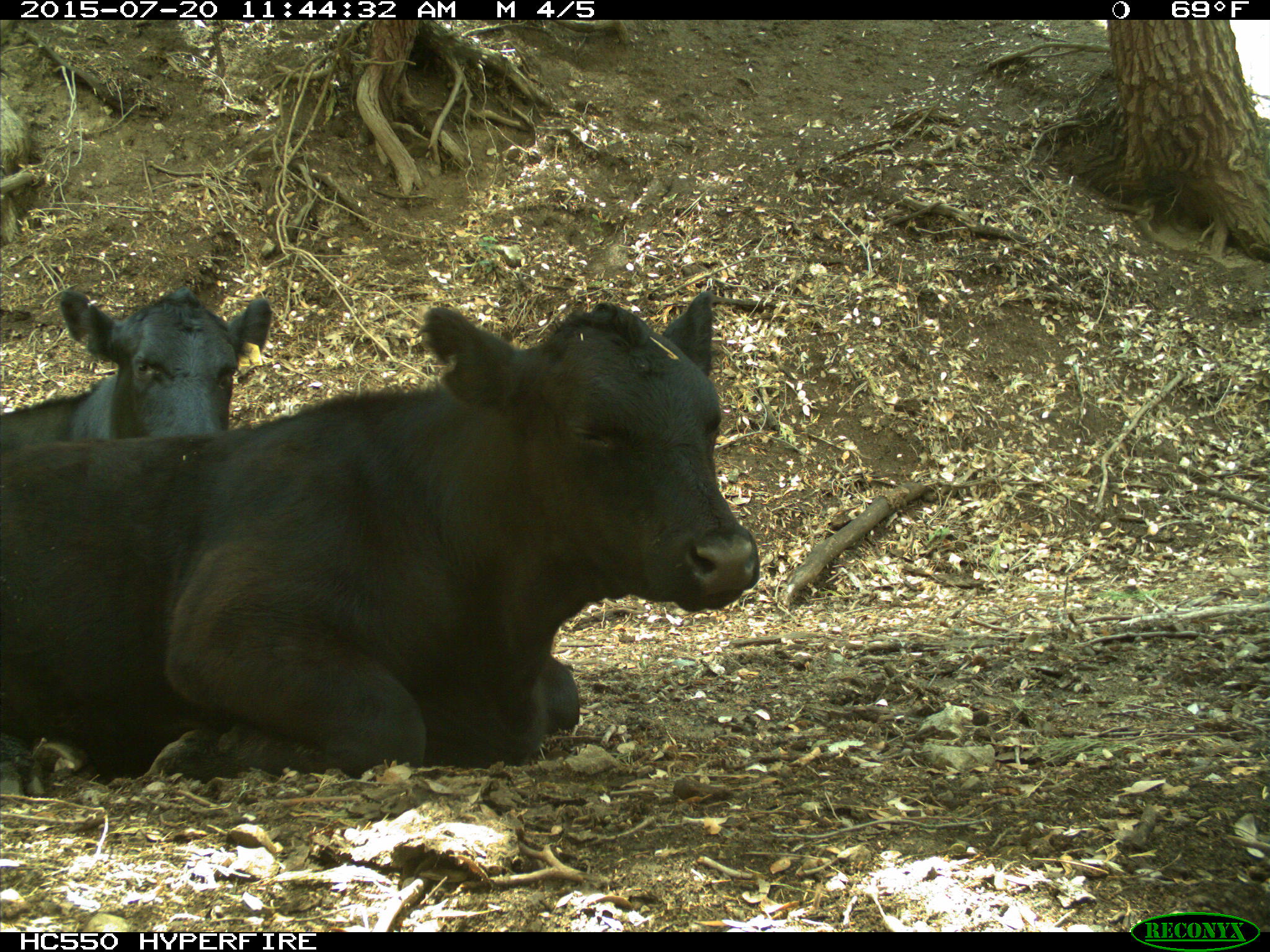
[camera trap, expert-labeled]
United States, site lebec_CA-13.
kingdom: Animalia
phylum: Chordata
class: Mammalia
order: Artiodactyla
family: Bovidae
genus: Bos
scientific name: Bos taurus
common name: domestic cow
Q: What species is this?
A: Bos taurus (domestic cow).